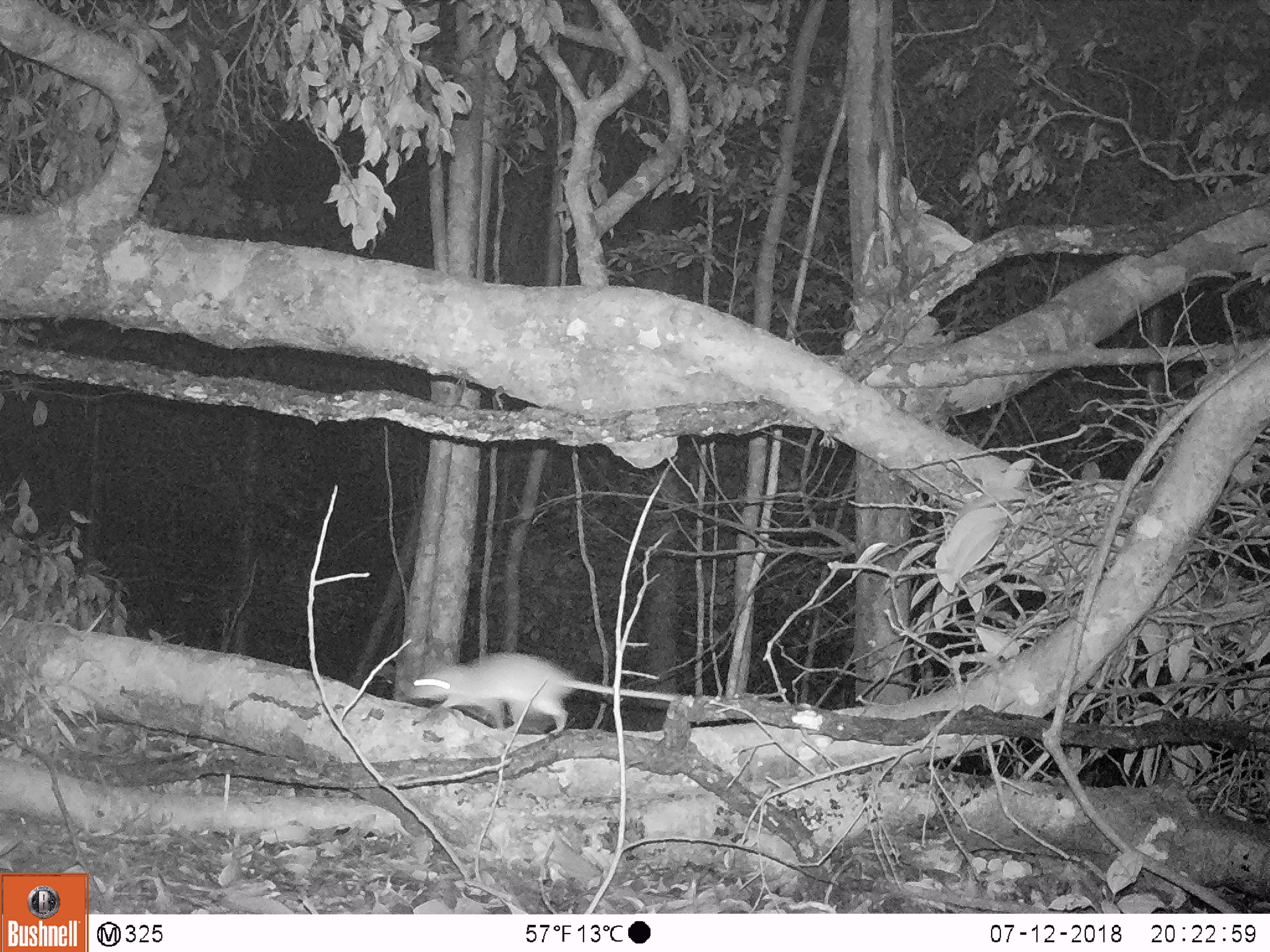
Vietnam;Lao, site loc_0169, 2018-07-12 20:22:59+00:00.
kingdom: Animalia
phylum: Chordata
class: Mammalia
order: Rodentia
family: Muridae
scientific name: Muridae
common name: old-world mice and rats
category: unidentified murid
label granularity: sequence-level